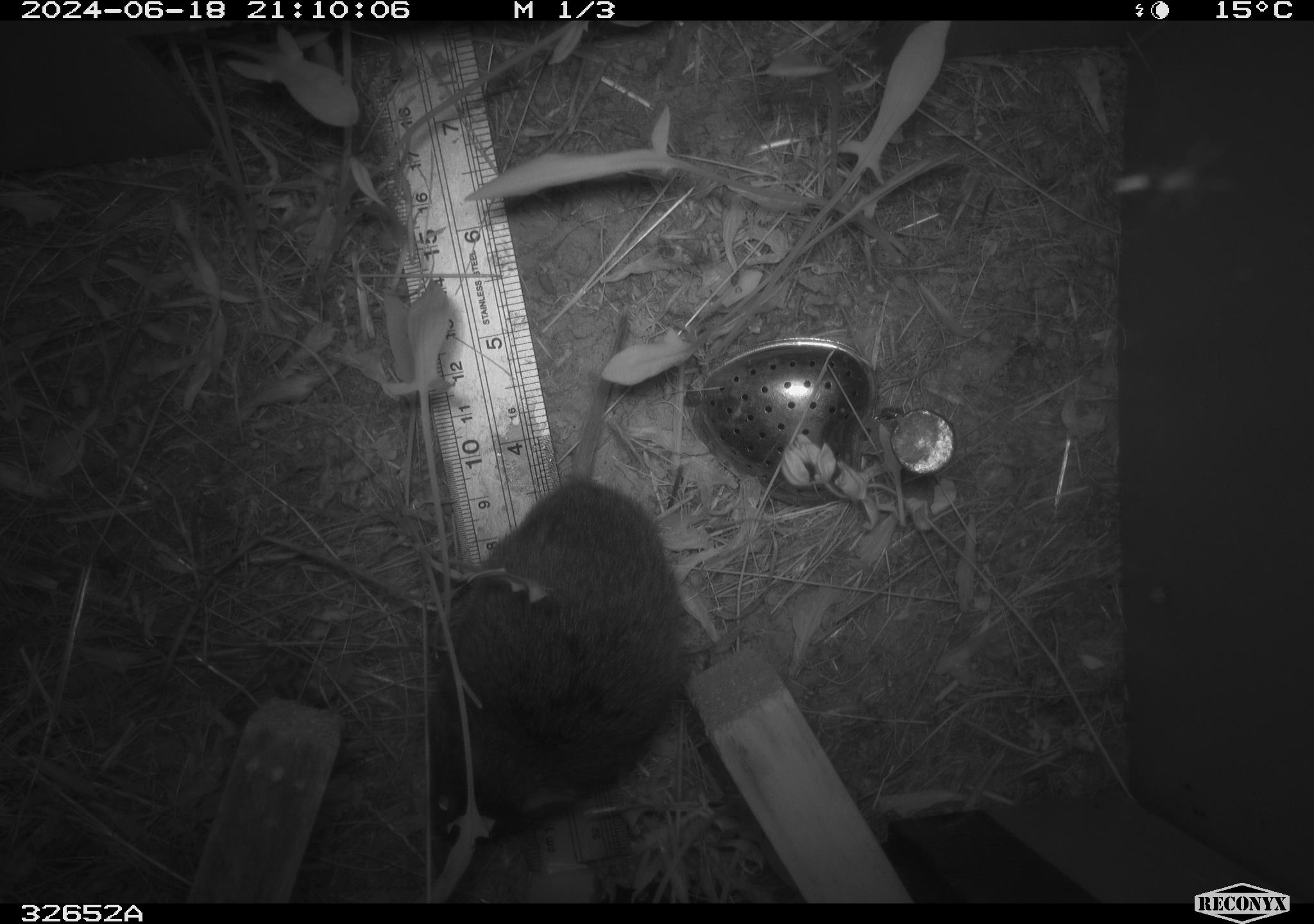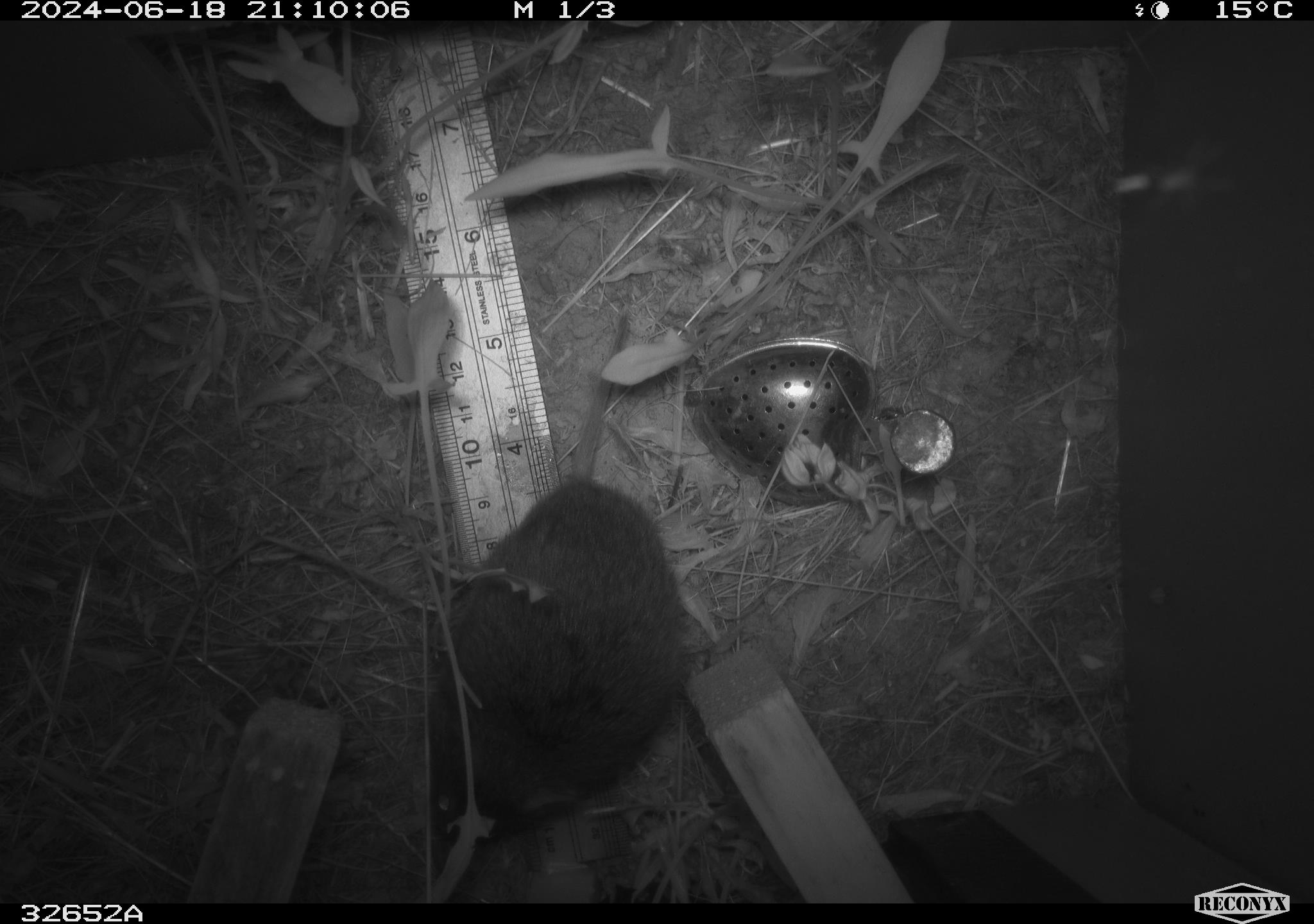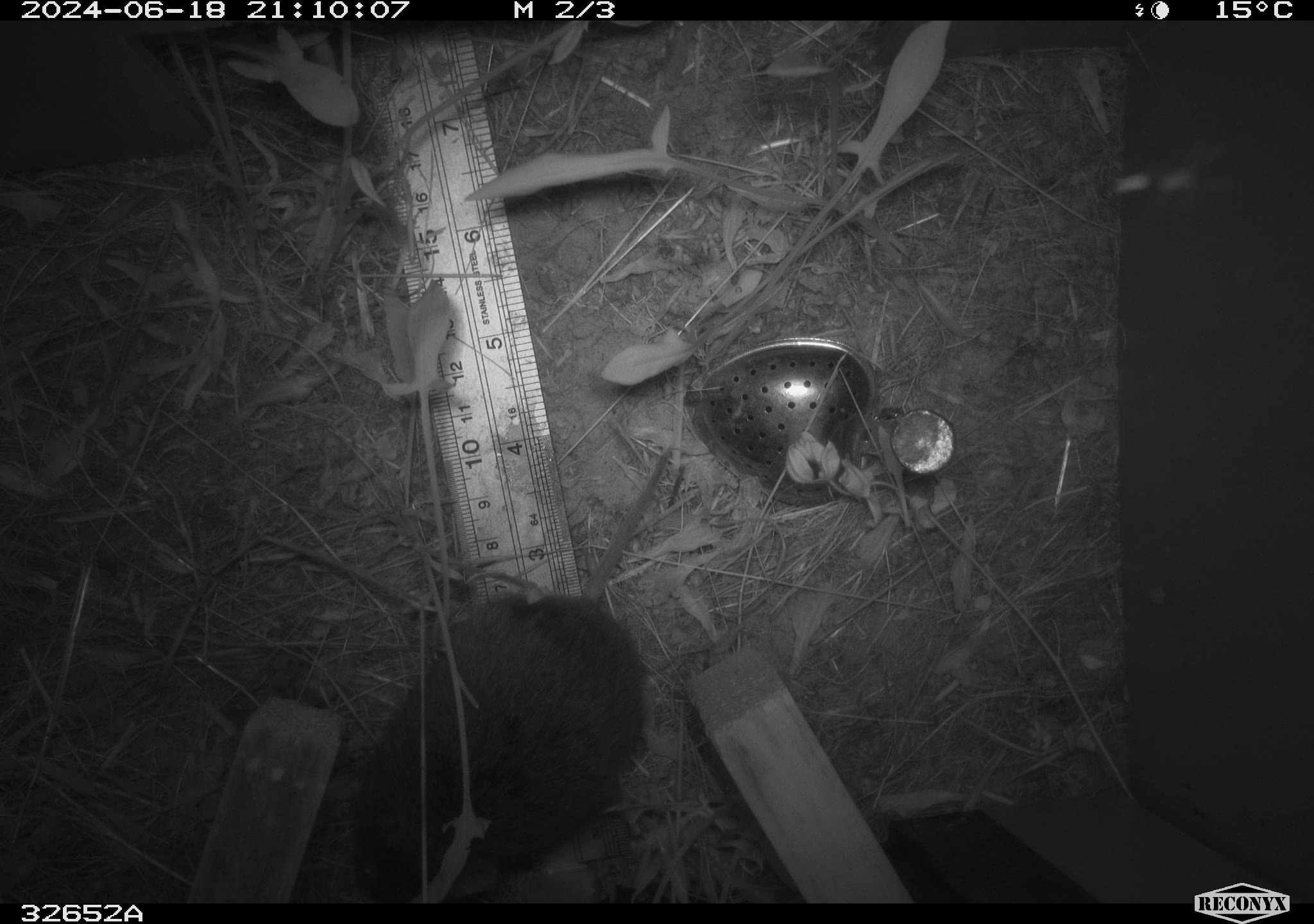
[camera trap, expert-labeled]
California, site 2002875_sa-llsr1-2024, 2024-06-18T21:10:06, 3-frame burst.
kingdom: Animalia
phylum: Chordata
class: Mammalia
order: Rodentia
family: Cricetidae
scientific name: Arvicolinae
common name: voles, lemmings, and muskrats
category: arvicolinae subfamily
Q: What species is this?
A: Arvicolinae subfamily (voles, lemmings, and muskrats) (Arvicolinae).